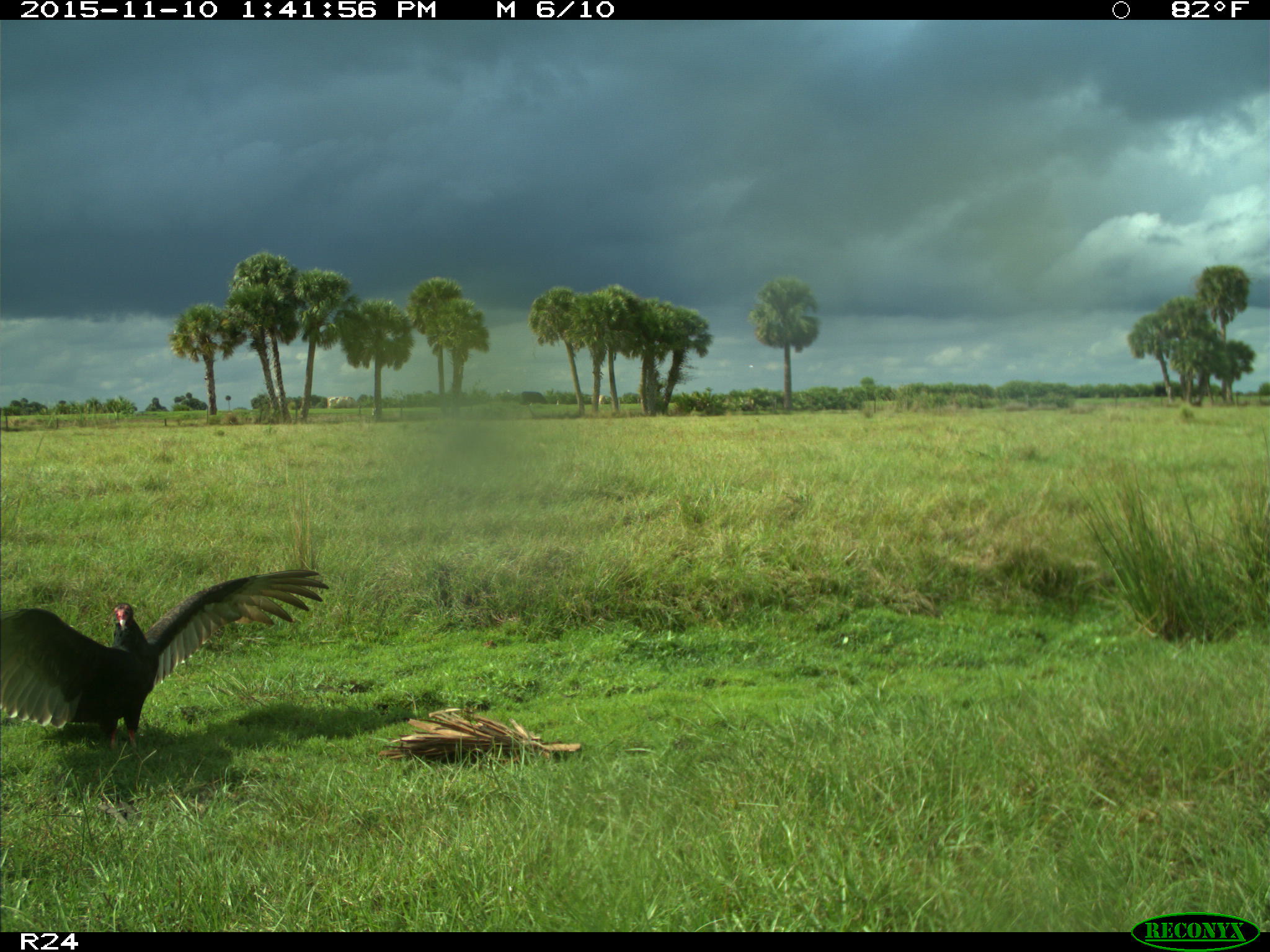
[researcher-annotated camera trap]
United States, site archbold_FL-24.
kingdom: Animalia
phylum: Chordata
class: Aves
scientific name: Aves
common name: birds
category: unidentified bird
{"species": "unidentified bird (birds) (Aves)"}